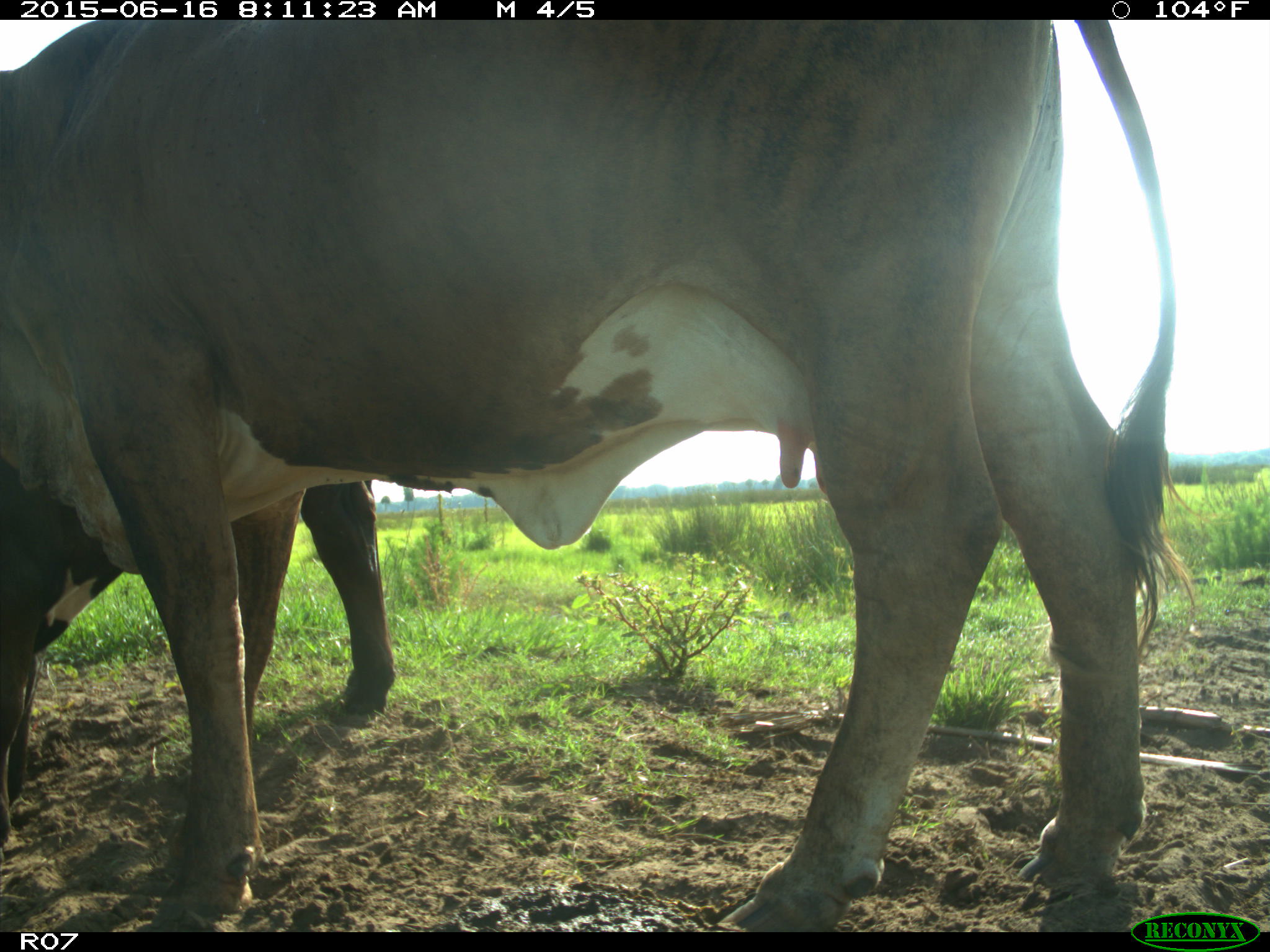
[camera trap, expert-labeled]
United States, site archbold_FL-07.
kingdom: Animalia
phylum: Chordata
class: Mammalia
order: Artiodactyla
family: Bovidae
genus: Bos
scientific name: Bos taurus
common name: domestic cow